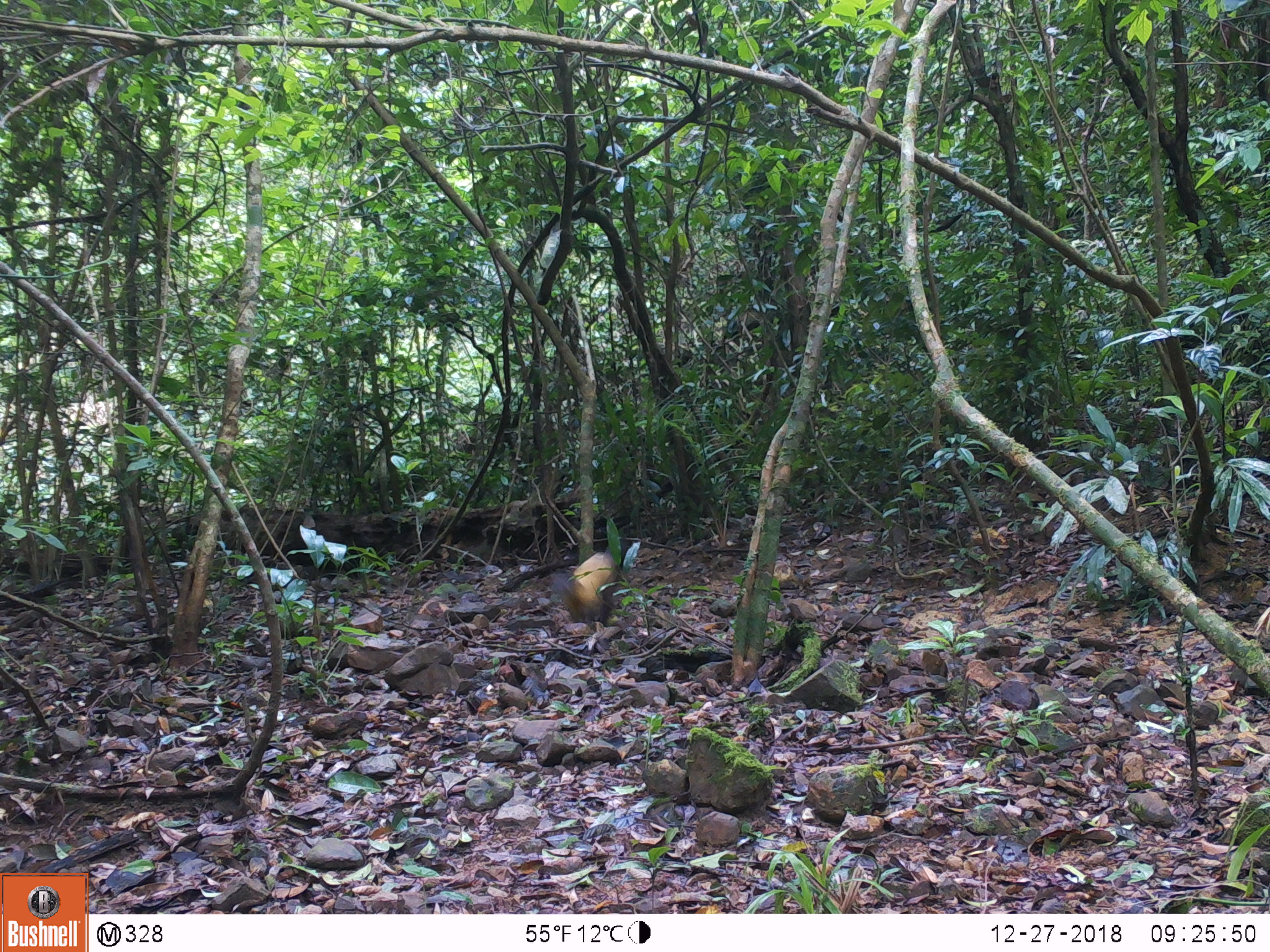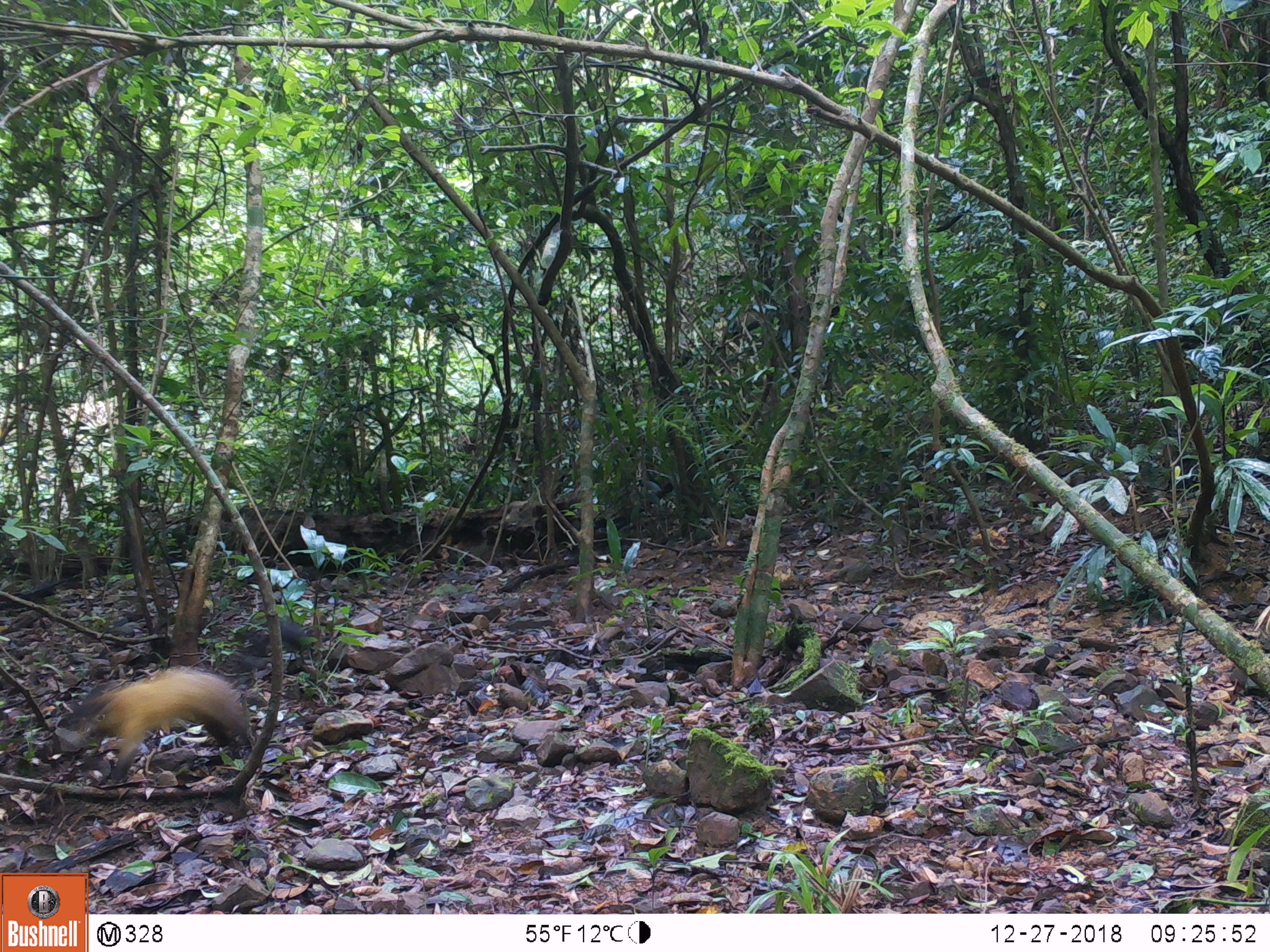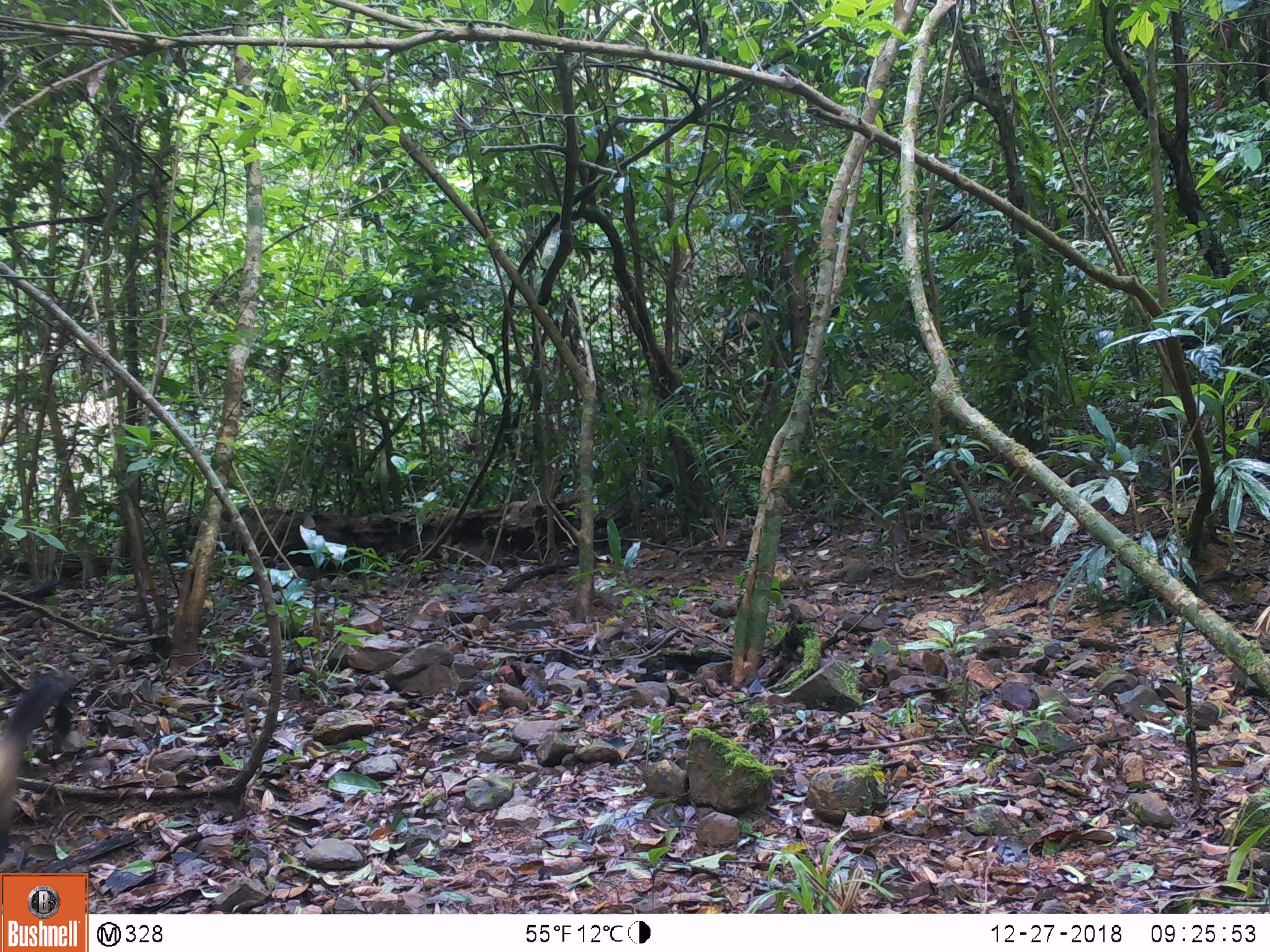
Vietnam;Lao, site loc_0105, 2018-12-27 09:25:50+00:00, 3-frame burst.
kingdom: Animalia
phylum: Chordata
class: Mammalia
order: Carnivora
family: Mustelidae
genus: Martes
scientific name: Martes flavigula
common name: yellow-throated marten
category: yellow throated marten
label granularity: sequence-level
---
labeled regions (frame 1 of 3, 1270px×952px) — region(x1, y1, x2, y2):
yellow throated marten: region(548, 535, 629, 633)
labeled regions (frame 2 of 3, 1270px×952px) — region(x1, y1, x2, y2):
yellow throated marten: region(64, 619, 308, 783)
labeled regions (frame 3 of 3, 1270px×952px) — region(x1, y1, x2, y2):
yellow throated marten: region(0, 672, 74, 860)